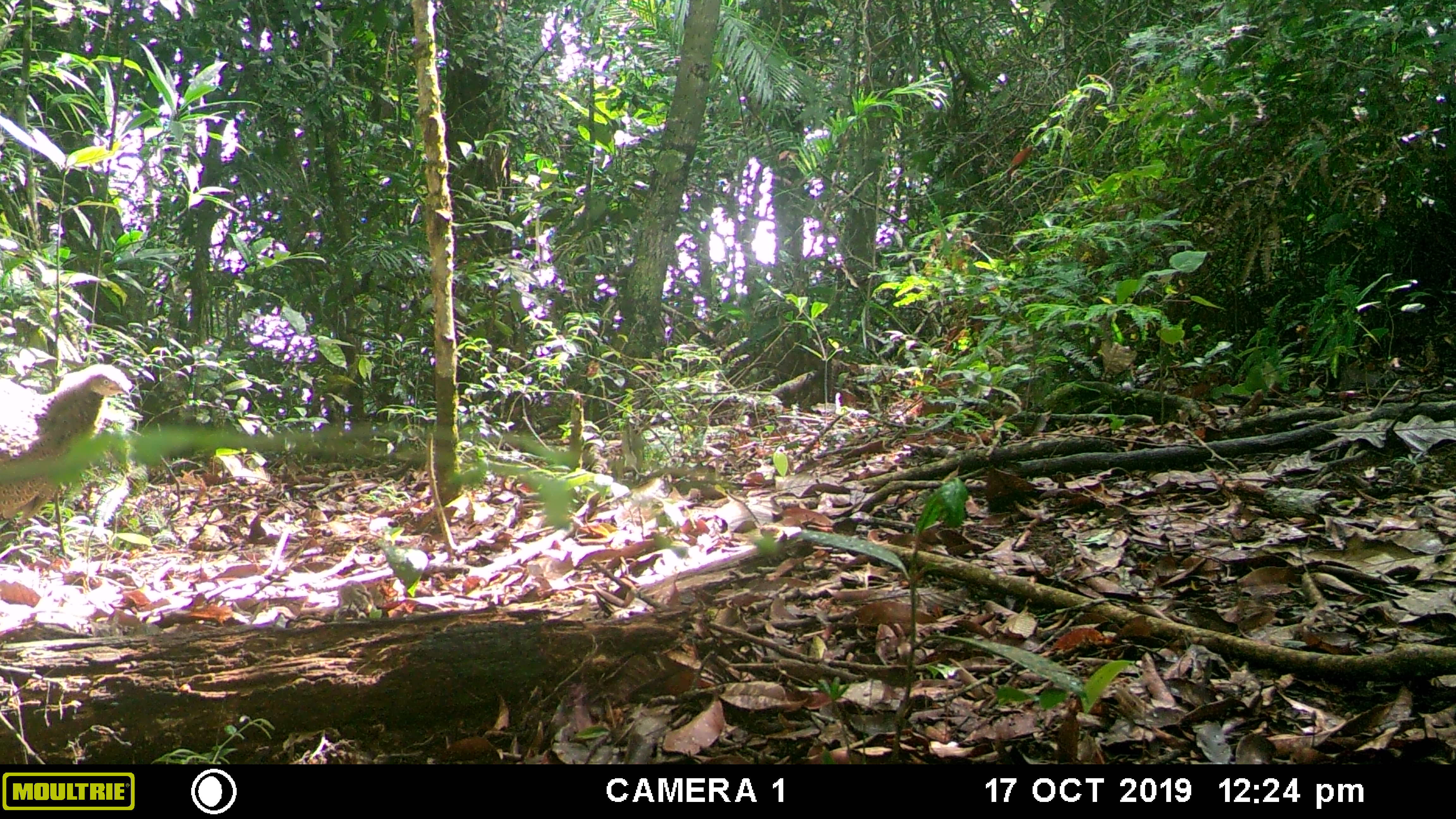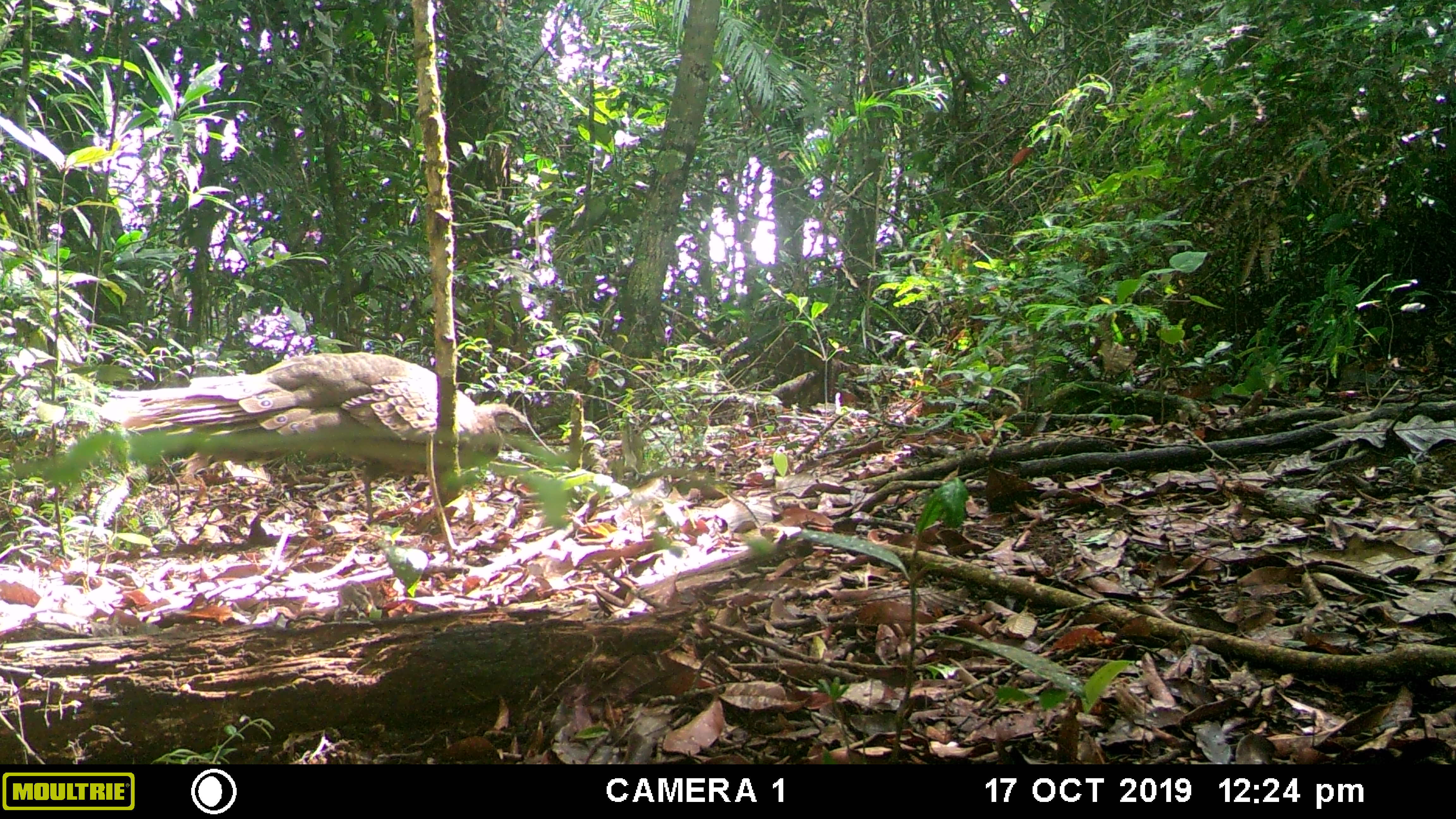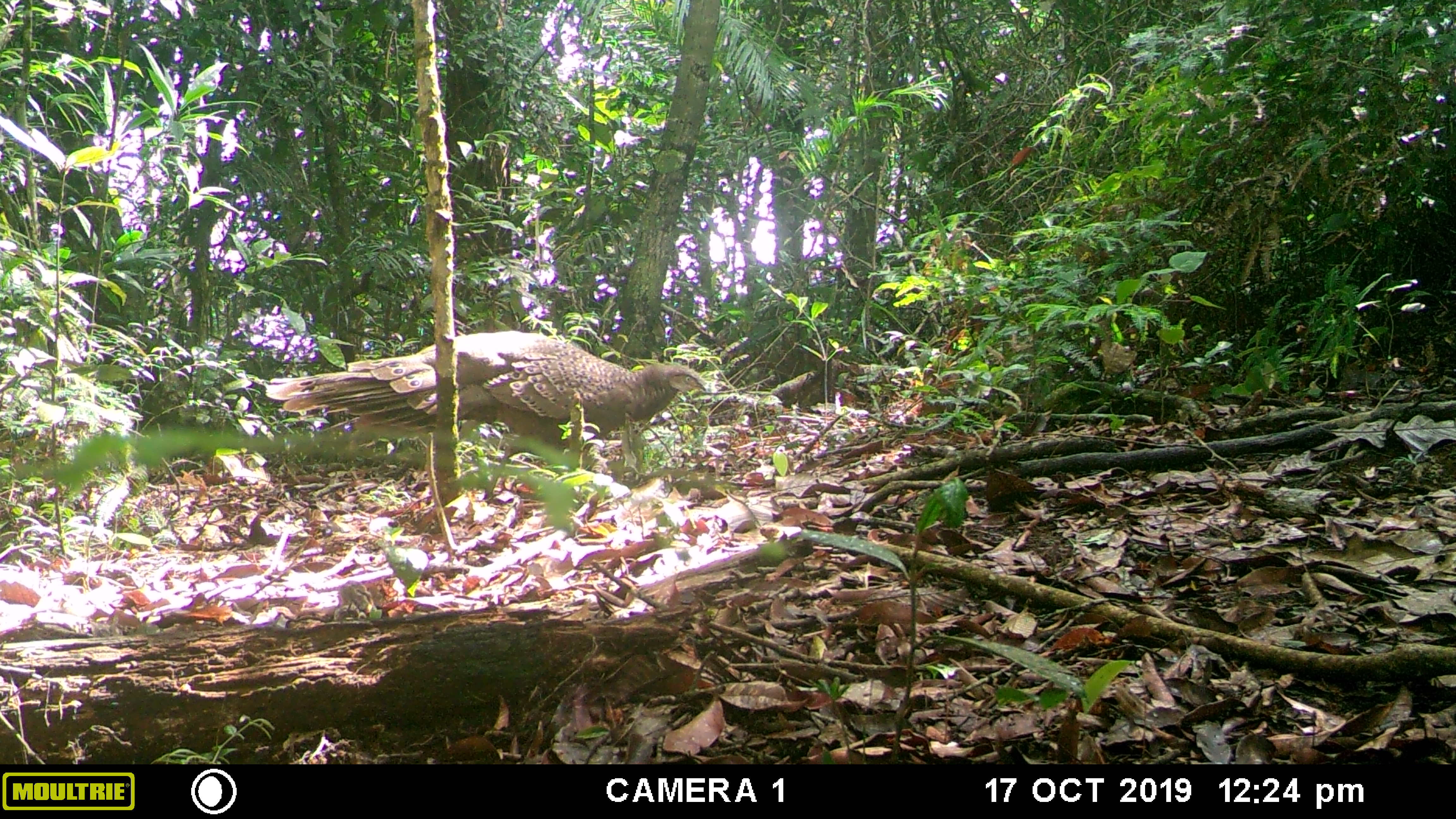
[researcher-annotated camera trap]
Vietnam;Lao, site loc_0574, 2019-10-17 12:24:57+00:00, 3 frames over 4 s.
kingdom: Animalia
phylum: Chordata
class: Aves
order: Galliformes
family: Phasianidae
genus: Polyplectron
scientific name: Polyplectron bicalcaratum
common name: gray peacock-pheasant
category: grey peacock pheasant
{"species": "grey peacock pheasant (gray peacock-pheasant) (Polyplectron bicalcaratum)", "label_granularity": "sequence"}